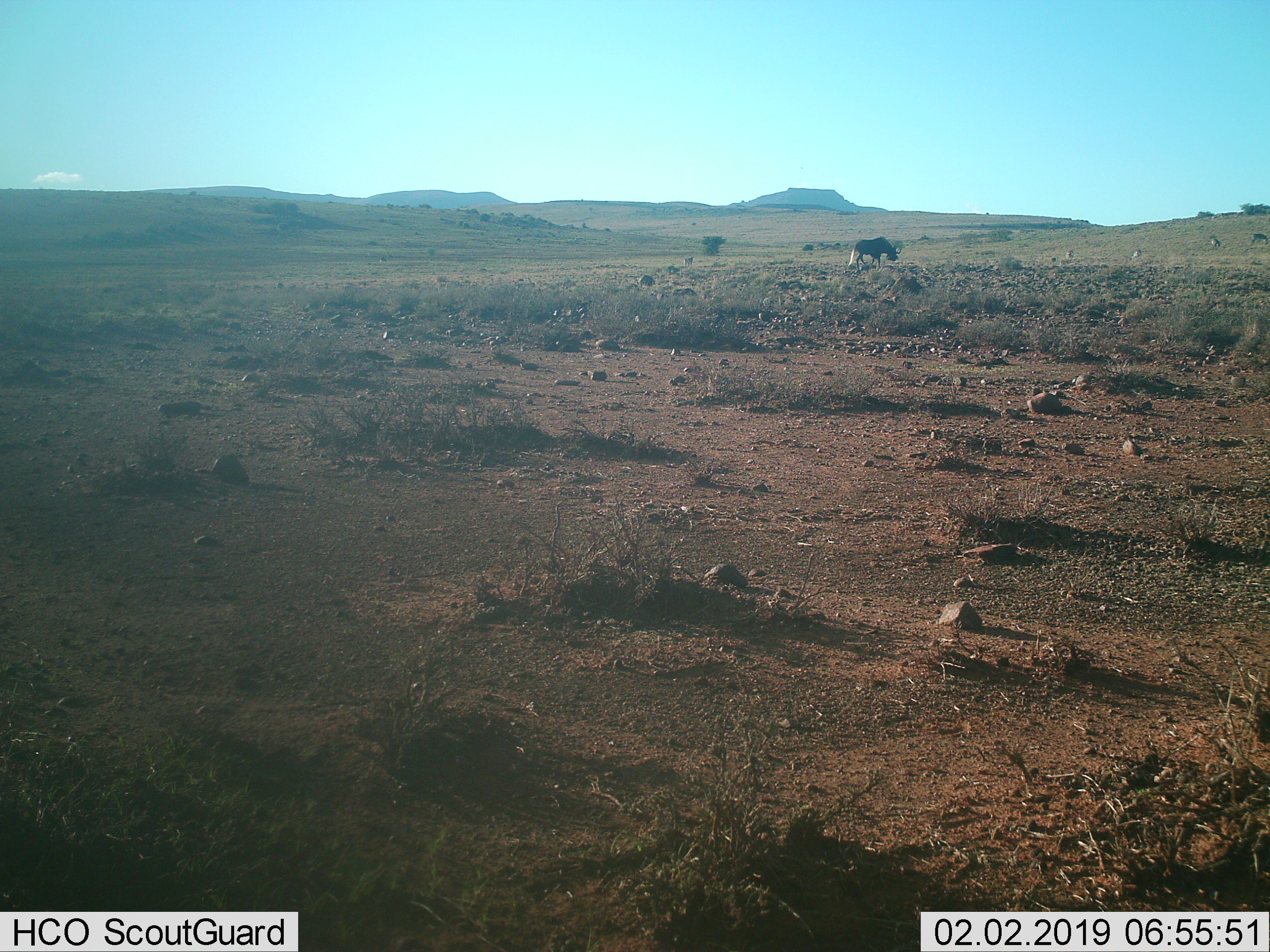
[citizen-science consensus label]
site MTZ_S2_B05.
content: unidentified animal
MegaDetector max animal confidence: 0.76